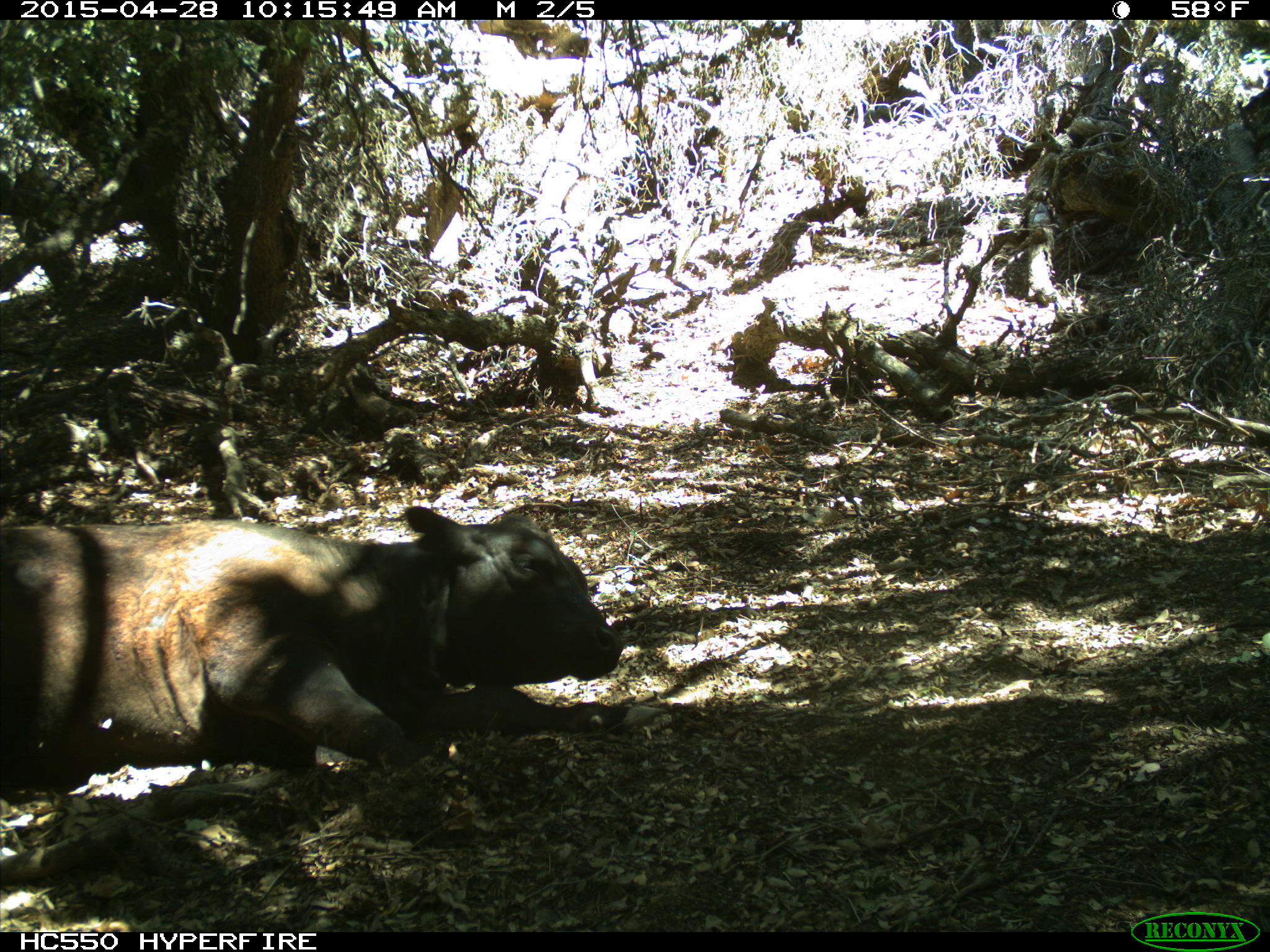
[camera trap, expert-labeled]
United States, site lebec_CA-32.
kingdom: Animalia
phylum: Chordata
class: Mammalia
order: Artiodactyla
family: Bovidae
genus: Bos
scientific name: Bos taurus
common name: domestic cow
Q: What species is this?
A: Bos taurus (domestic cow).